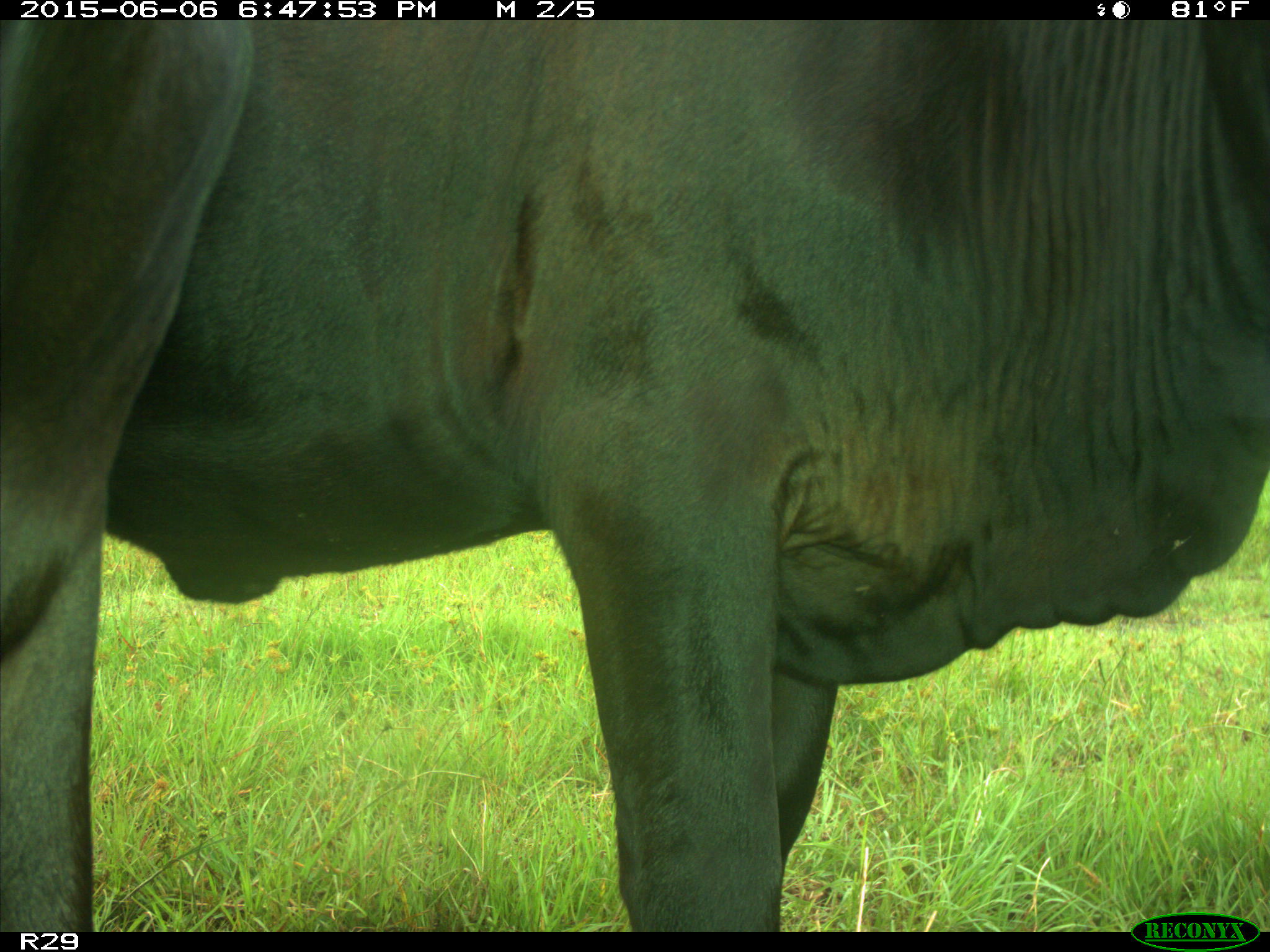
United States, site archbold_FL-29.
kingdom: Animalia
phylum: Chordata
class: Mammalia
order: Artiodactyla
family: Bovidae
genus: Bos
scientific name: Bos taurus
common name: domestic cow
Bos taurus (domestic cow).